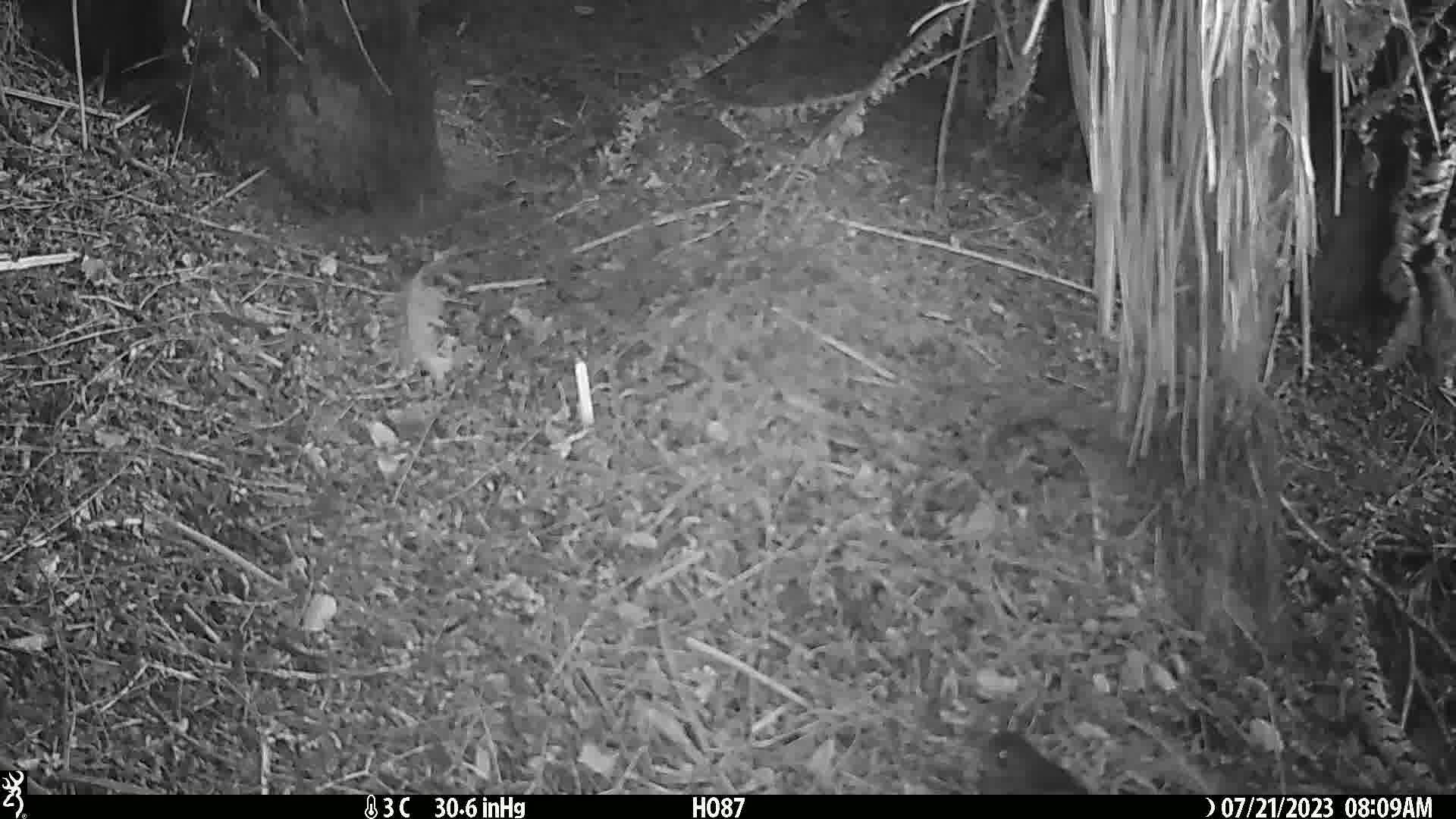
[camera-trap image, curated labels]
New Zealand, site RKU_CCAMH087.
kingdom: Animalia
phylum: Chordata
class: Aves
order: Passeriformes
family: Turdidae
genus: Turdus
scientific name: Turdus merula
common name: eurasian blackbird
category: blackbird